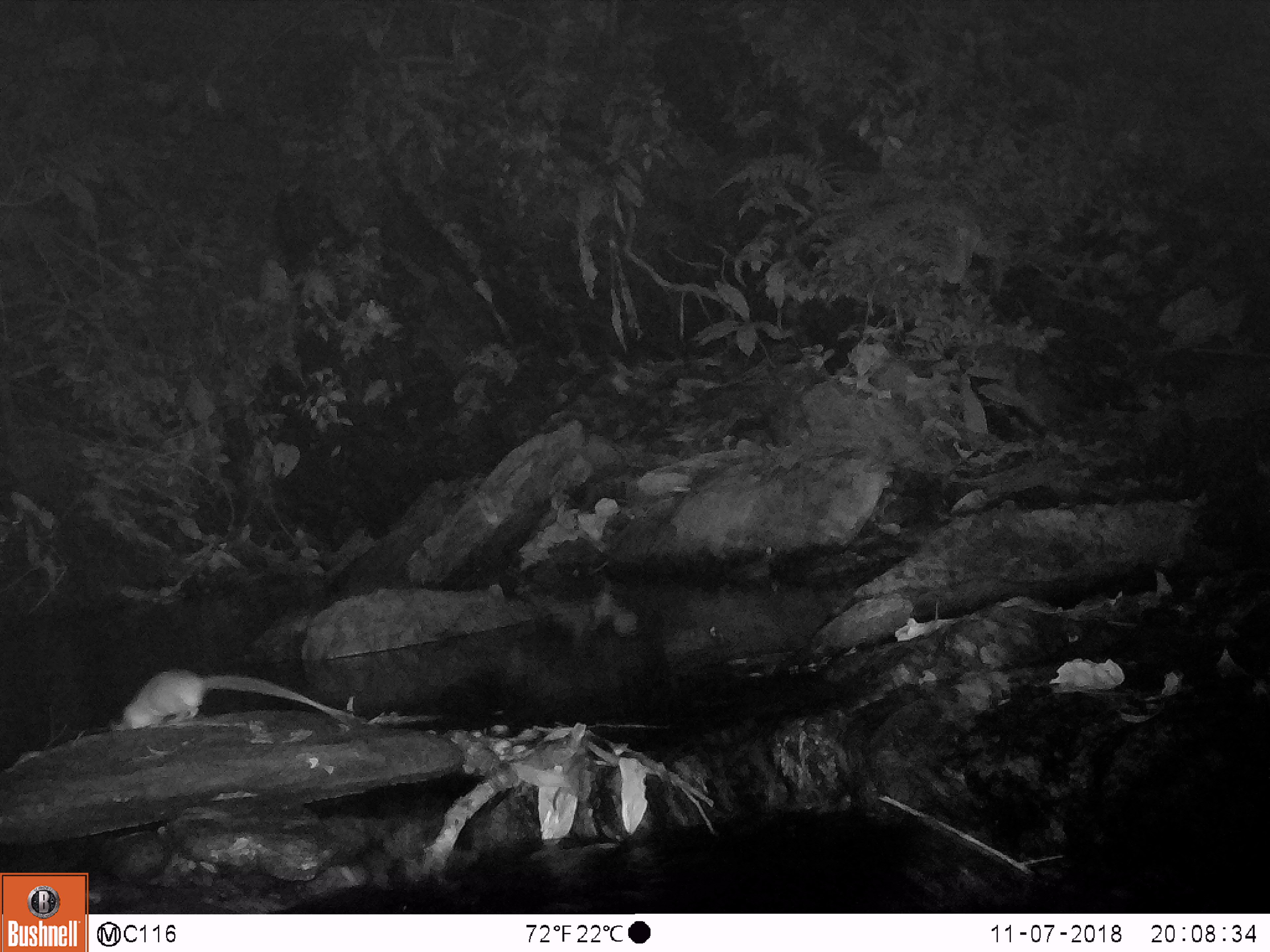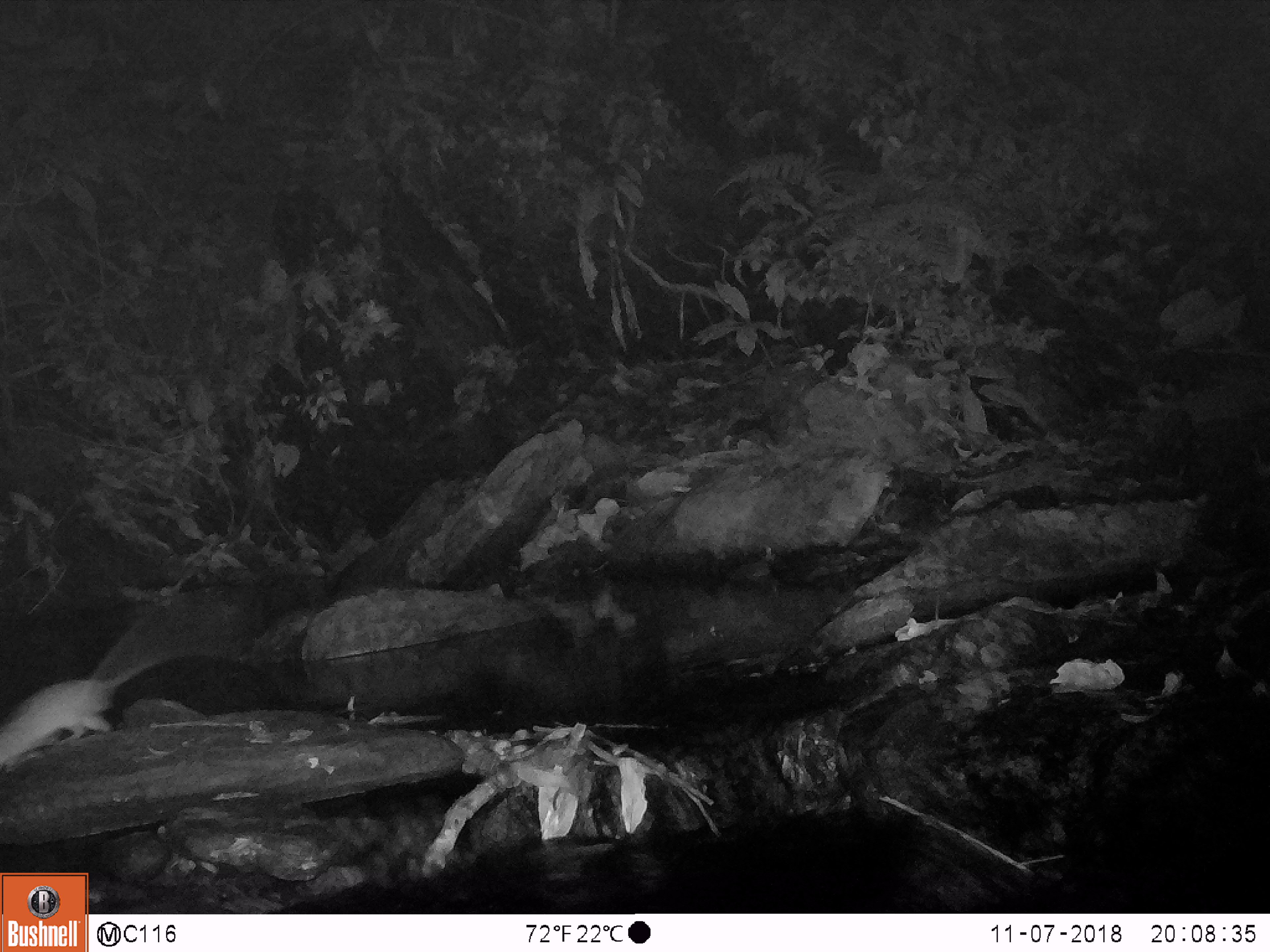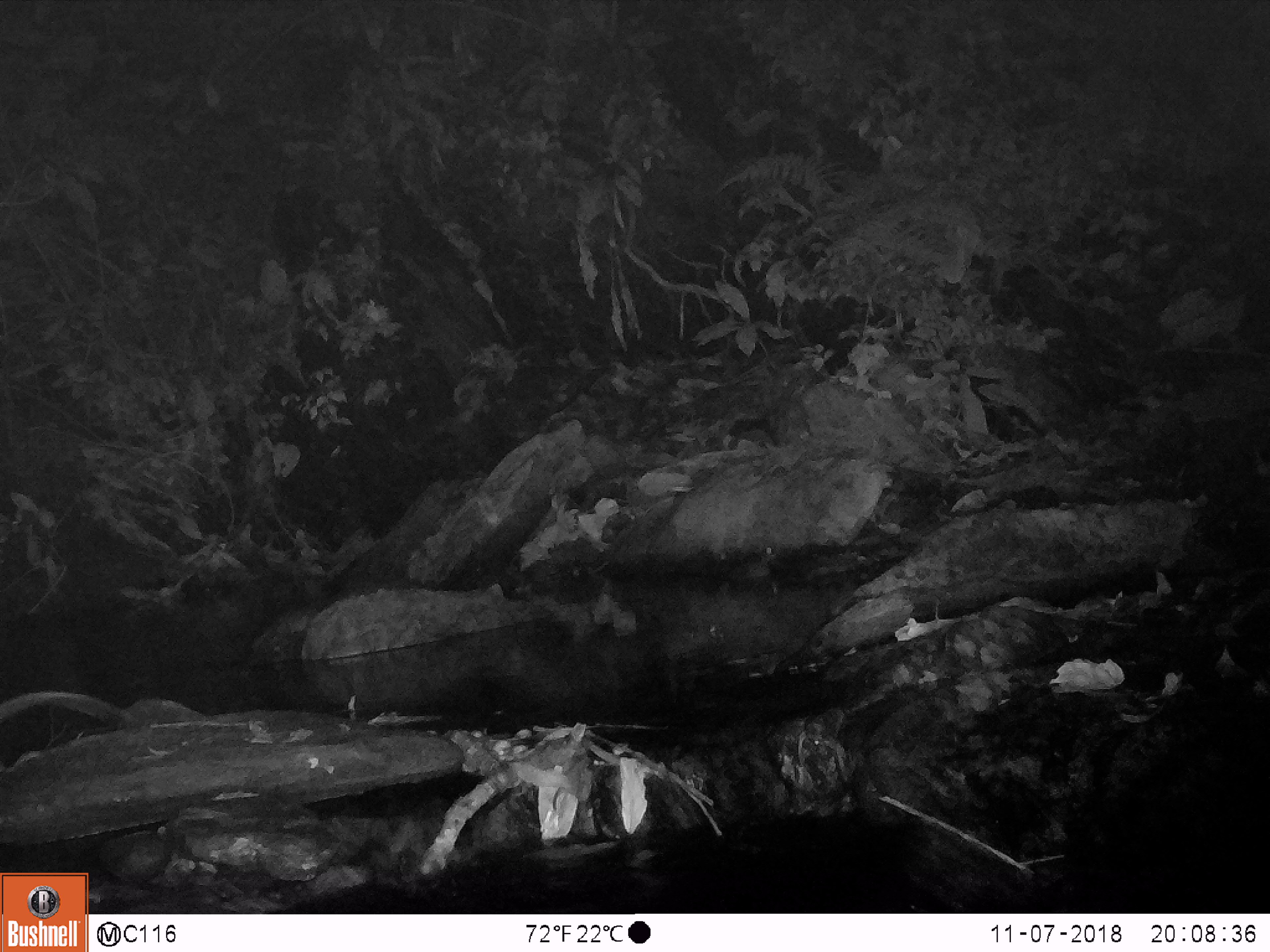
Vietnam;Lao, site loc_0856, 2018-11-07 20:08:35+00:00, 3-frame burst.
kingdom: Animalia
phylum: Chordata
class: Mammalia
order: Rodentia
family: Muridae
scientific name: Muridae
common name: old-world mice and rats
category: unidentified murid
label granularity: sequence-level